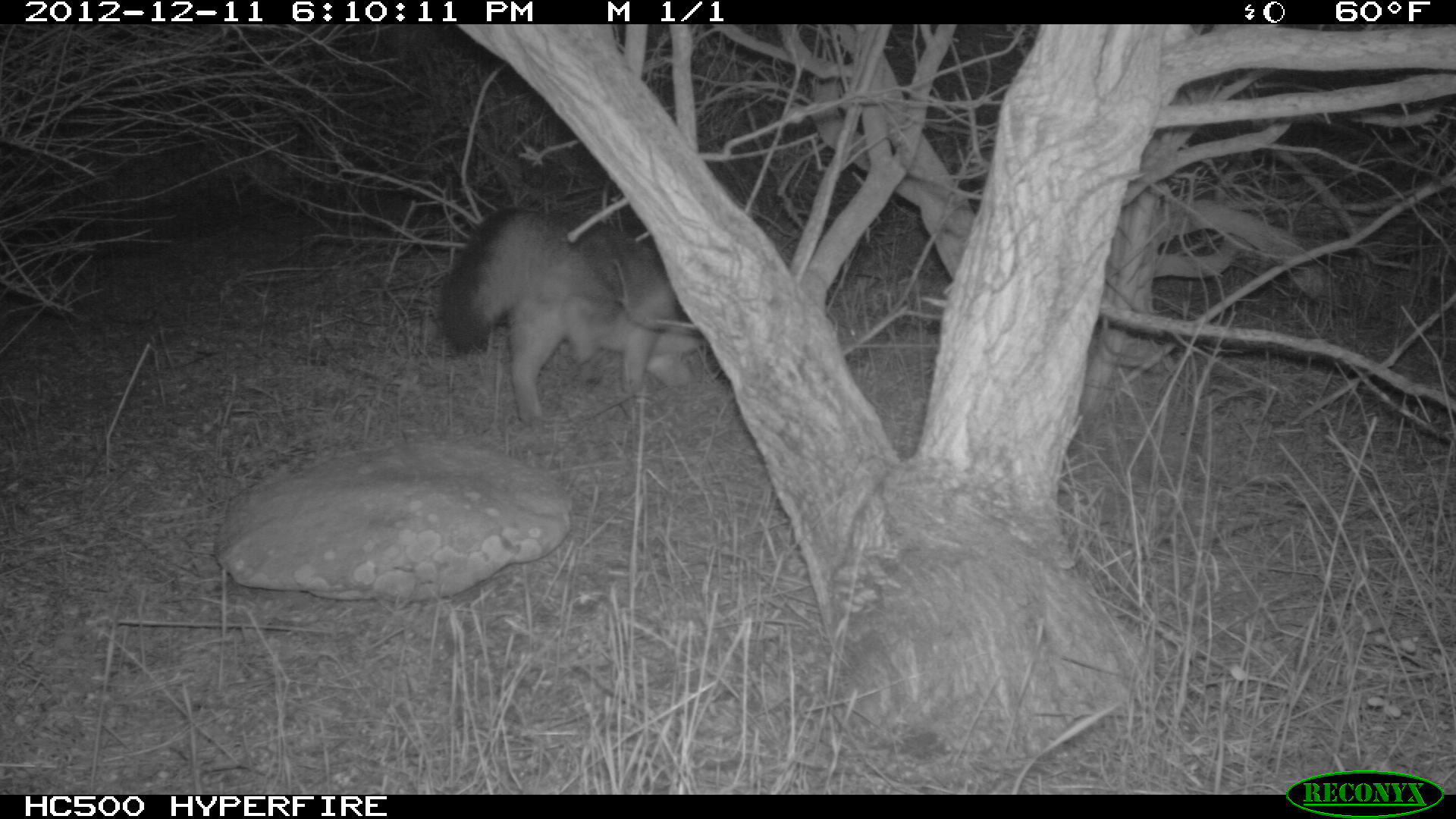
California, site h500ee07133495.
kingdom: Animalia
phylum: Chordata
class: Mammalia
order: Carnivora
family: Canidae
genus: Urocyon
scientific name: Urocyon littoralis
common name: island fox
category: fox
Fox (island fox) (Urocyon littoralis).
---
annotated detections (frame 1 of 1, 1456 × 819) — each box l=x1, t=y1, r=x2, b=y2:
fox: l=437, t=204, r=711, b=428